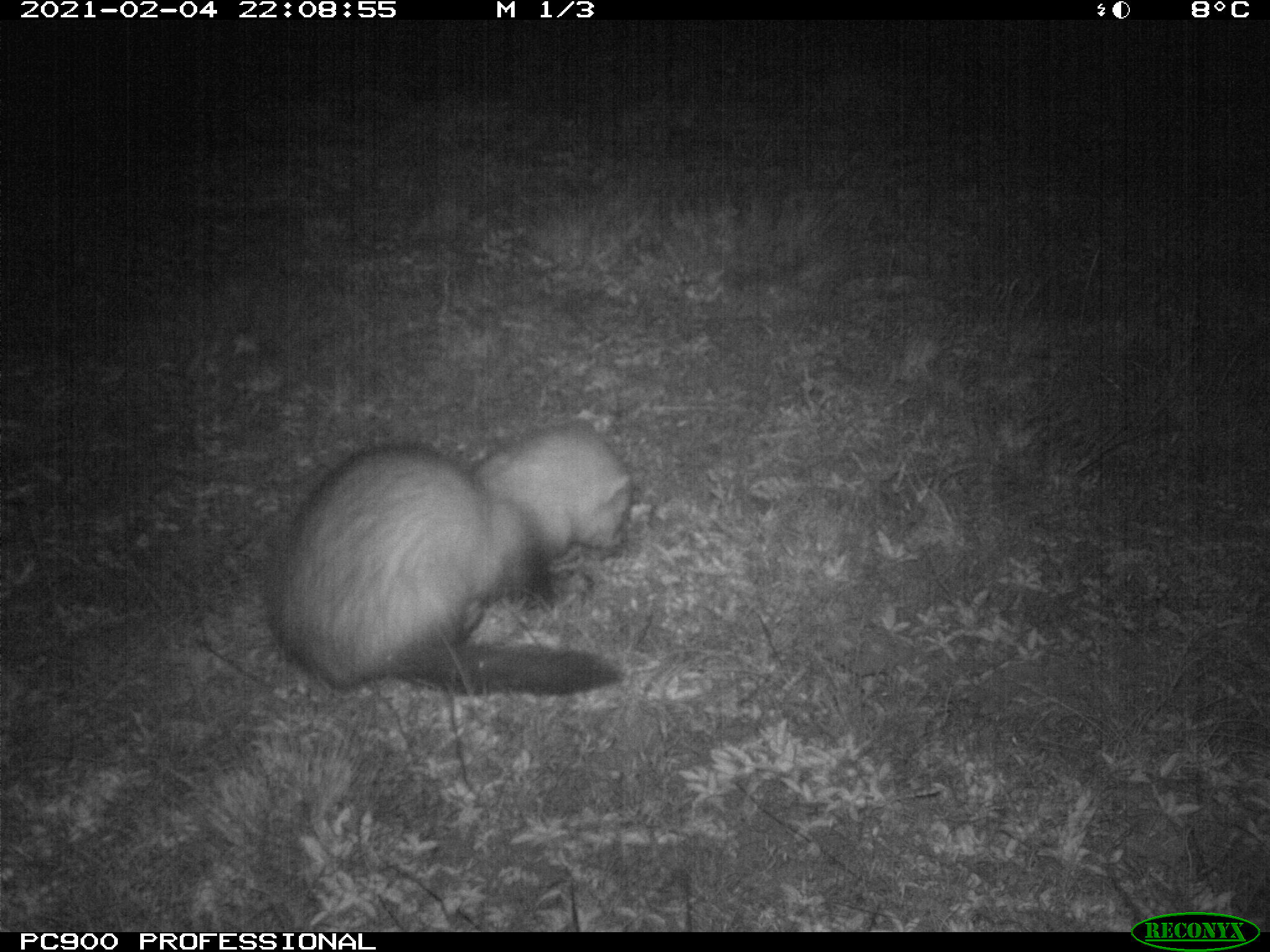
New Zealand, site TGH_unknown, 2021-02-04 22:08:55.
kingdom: Animalia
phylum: Chordata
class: Mammalia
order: Carnivora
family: Mustelidae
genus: Mustela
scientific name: Mustela furo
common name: ferret